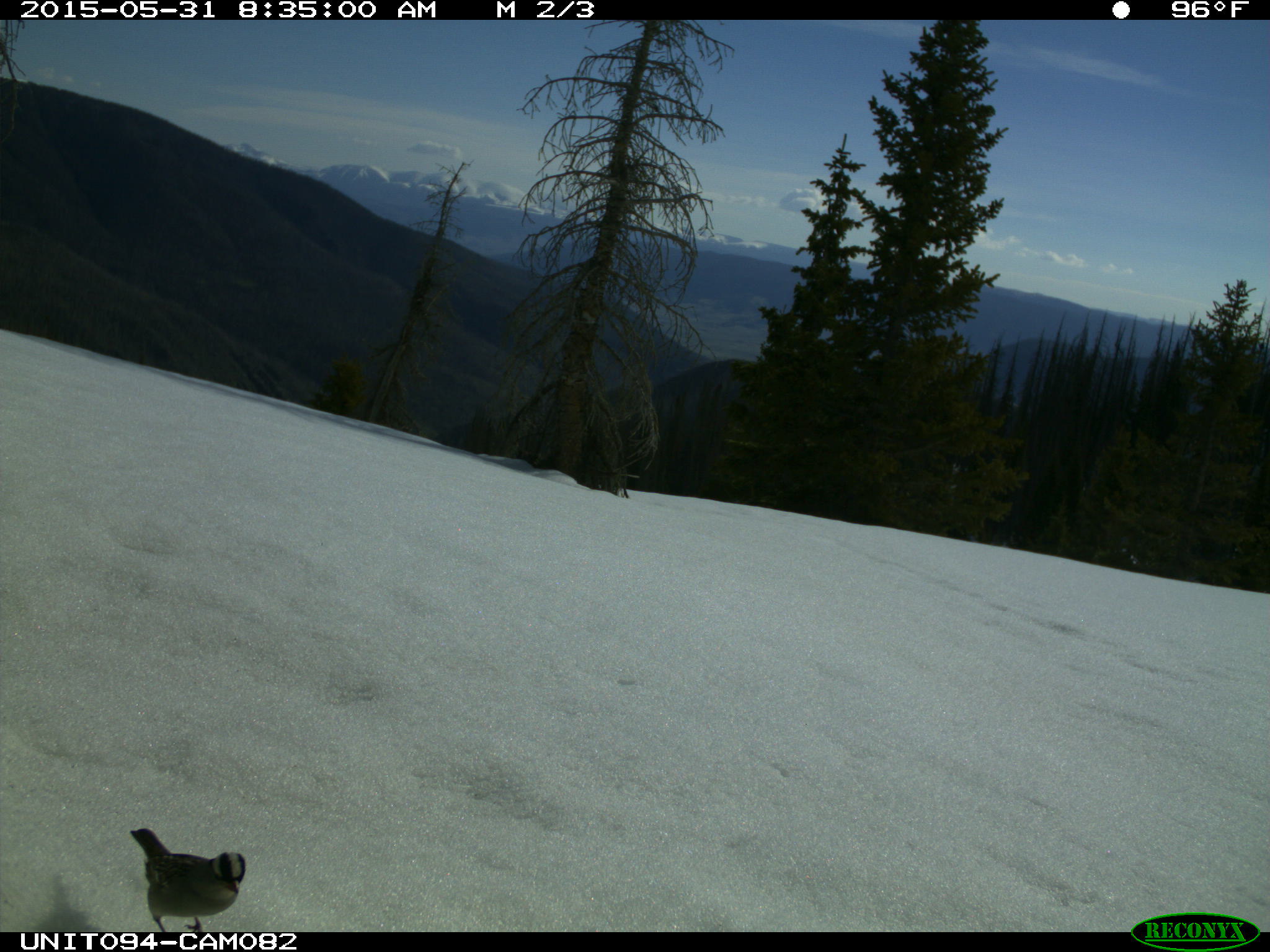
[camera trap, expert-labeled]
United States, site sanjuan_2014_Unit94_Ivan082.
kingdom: Animalia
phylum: Chordata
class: Aves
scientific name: Aves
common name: birds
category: unidentified bird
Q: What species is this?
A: Unidentified bird (birds) (Aves).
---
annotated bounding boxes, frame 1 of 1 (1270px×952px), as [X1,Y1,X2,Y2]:
animal: [130,828,246,932]